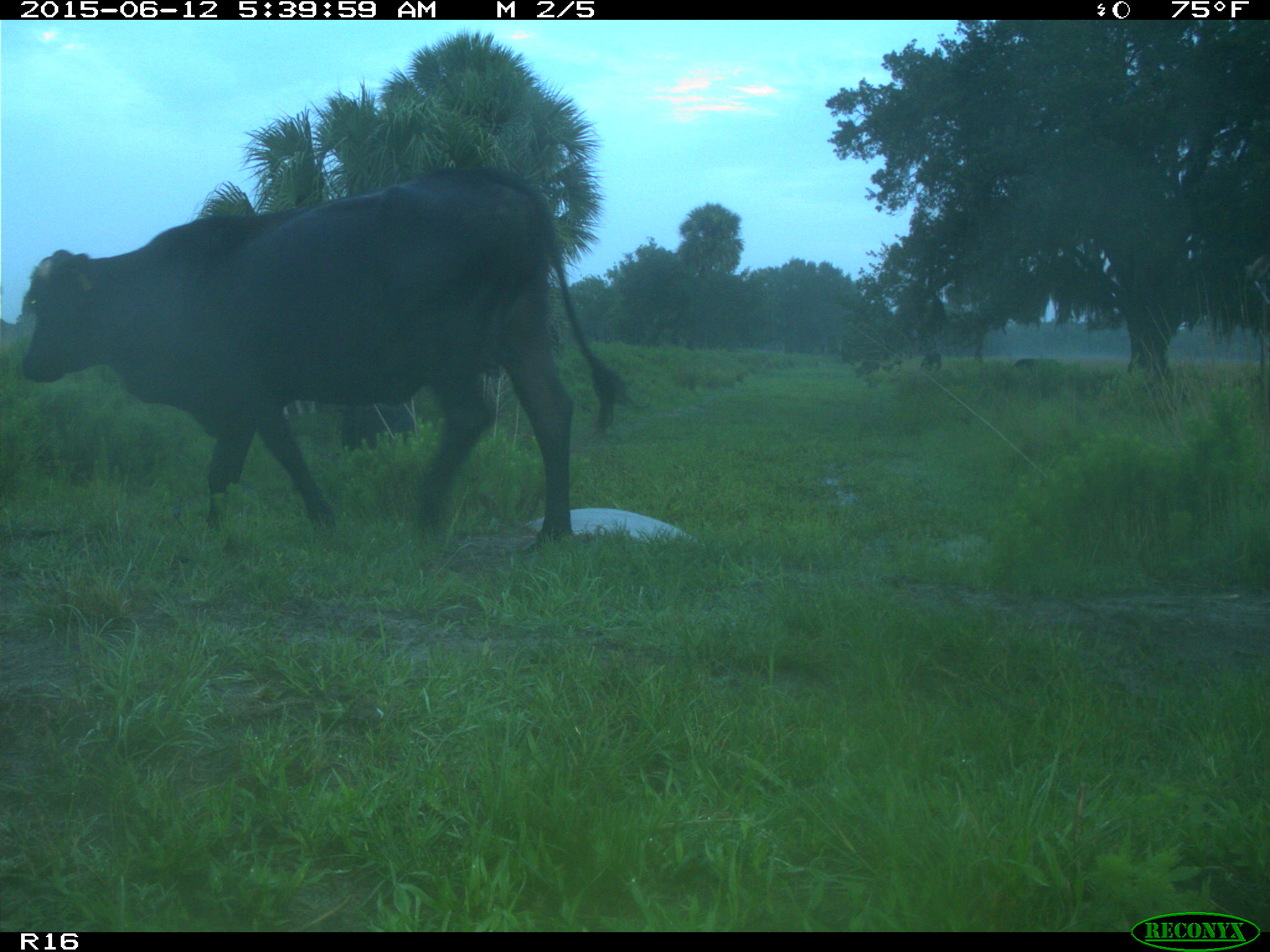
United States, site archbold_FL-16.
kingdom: Animalia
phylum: Chordata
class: Mammalia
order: Artiodactyla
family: Bovidae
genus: Bos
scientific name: Bos taurus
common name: domestic cow